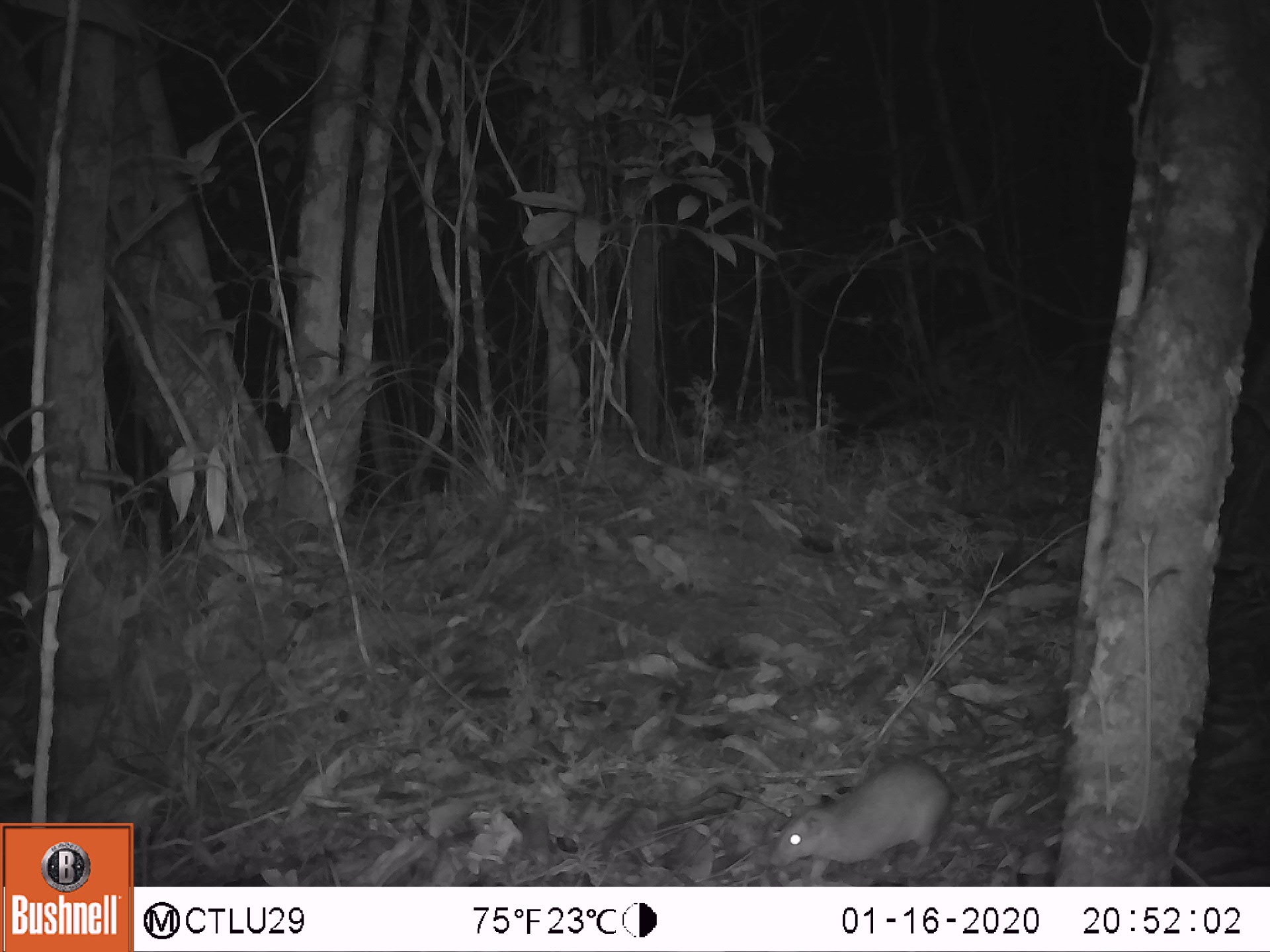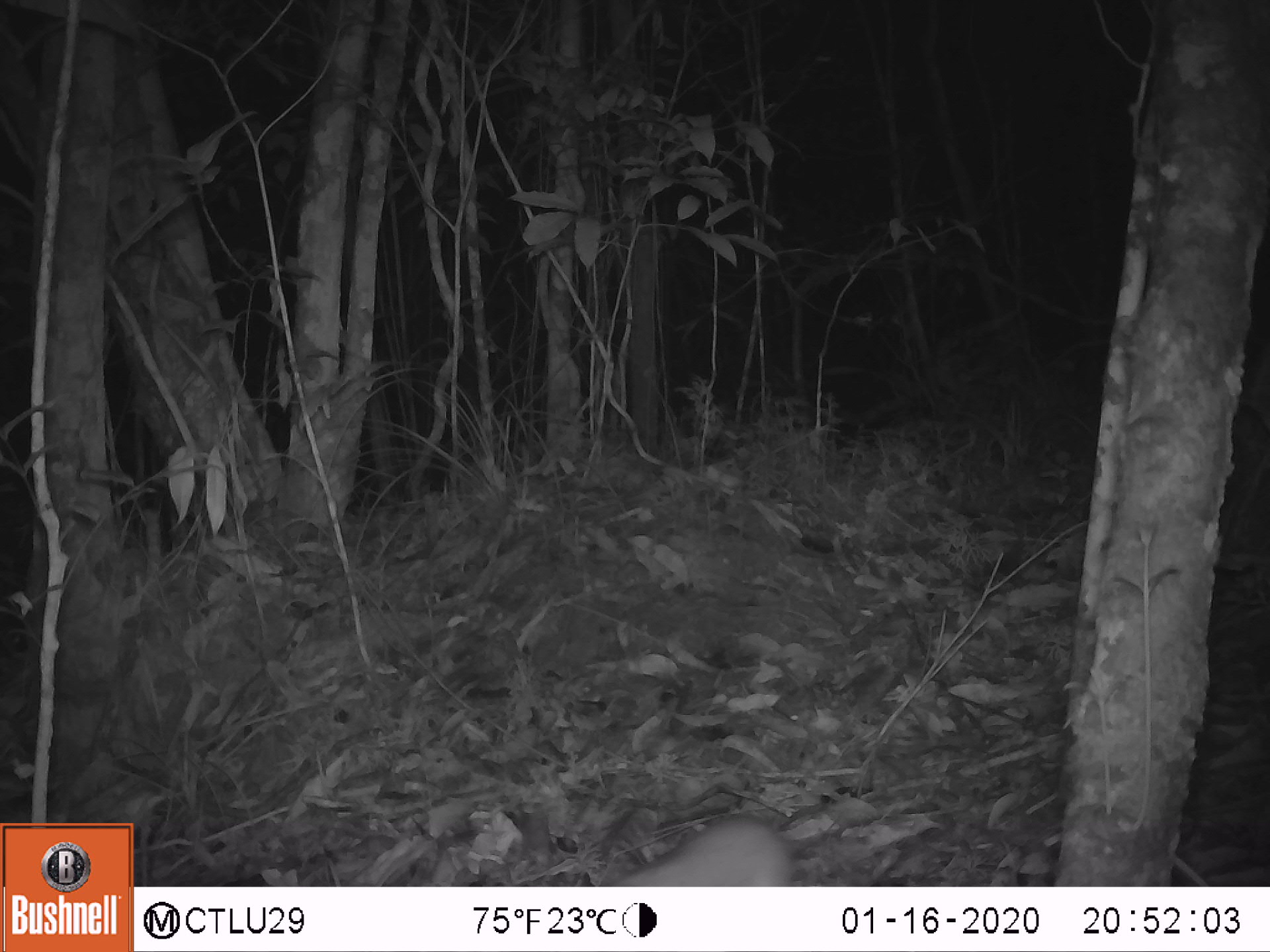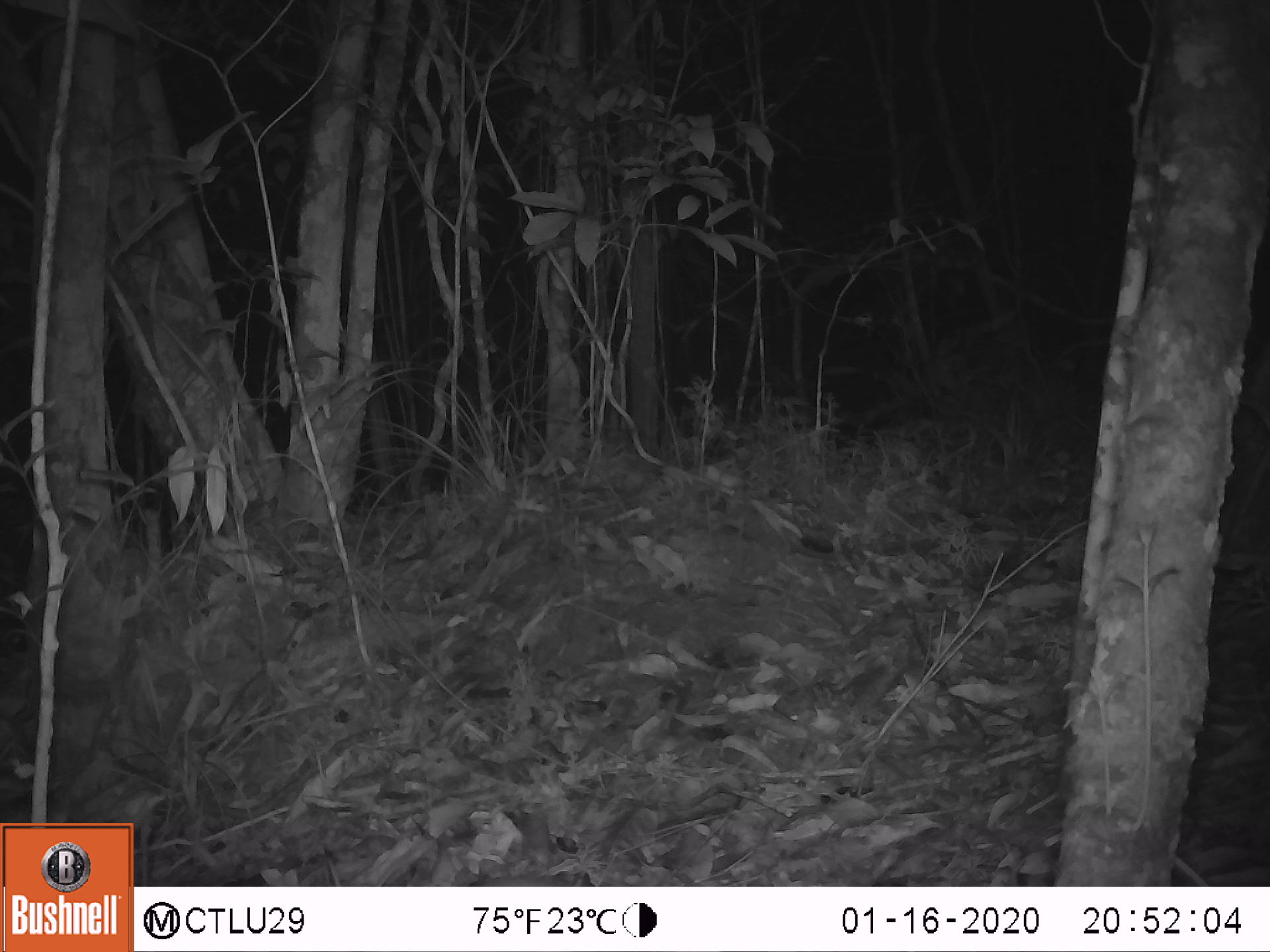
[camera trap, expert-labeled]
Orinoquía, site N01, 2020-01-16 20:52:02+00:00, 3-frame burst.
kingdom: Animalia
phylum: Chordata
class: Mammalia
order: Rodentia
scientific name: Rodentia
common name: rodent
Rodent (Rodentia).